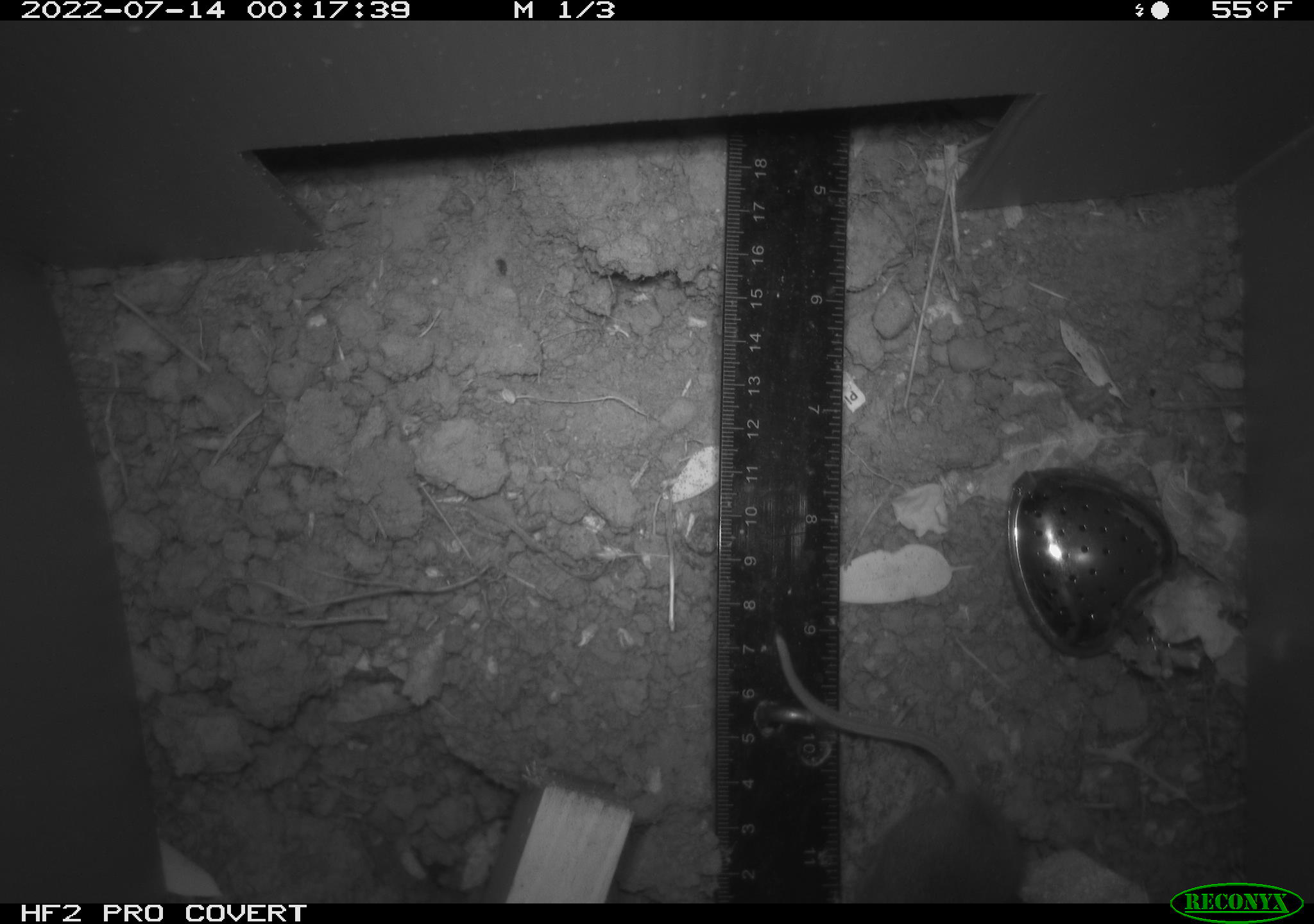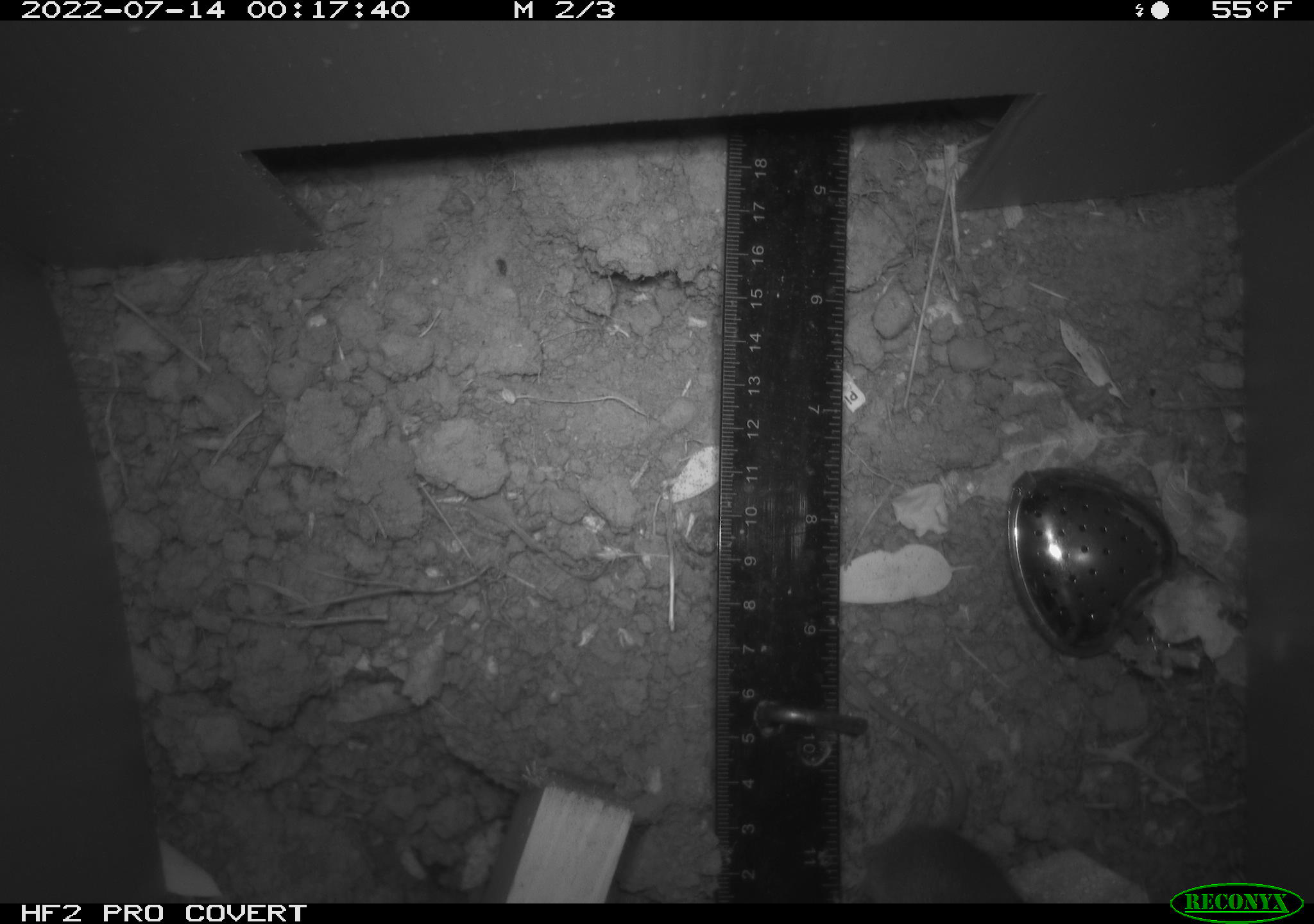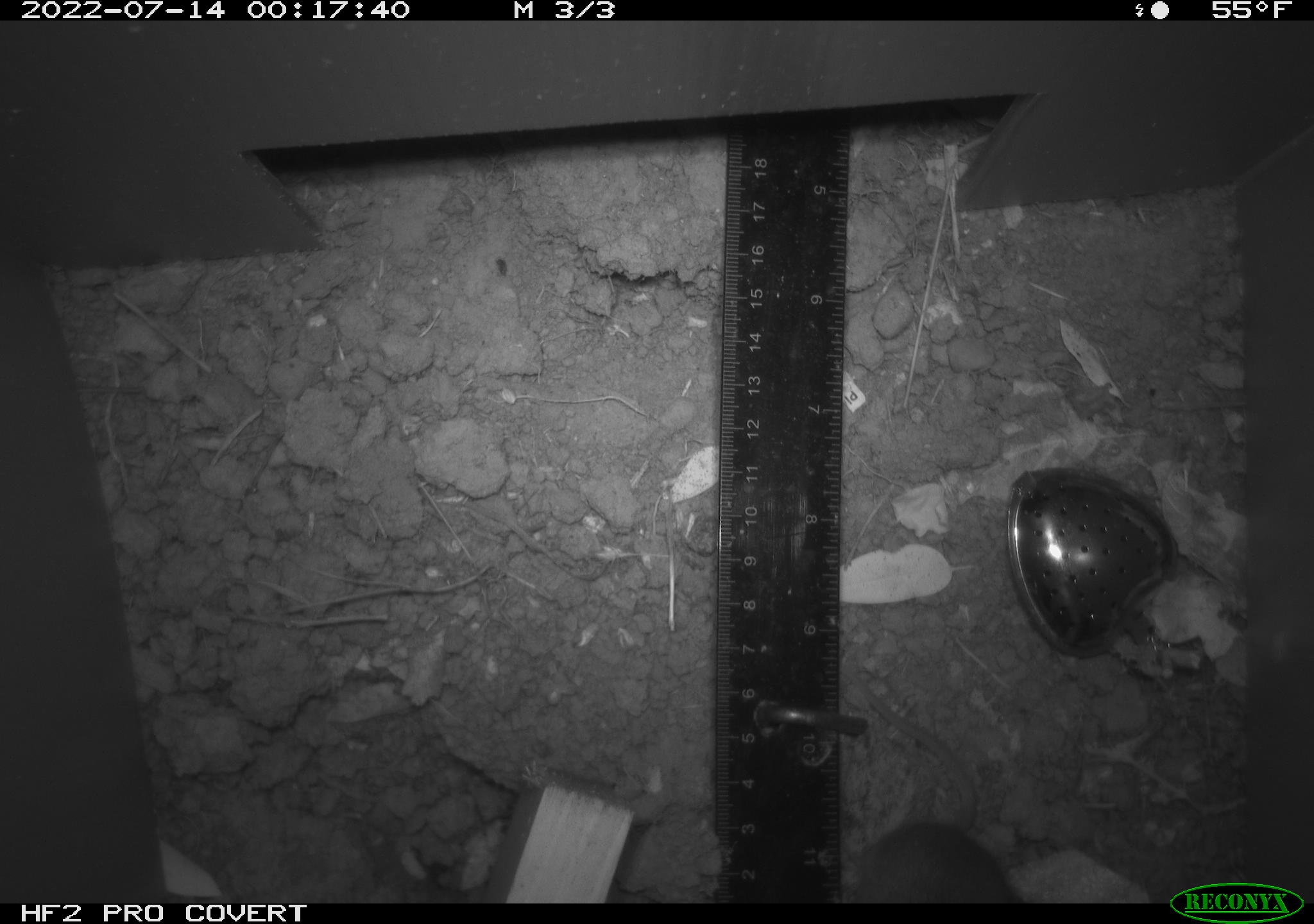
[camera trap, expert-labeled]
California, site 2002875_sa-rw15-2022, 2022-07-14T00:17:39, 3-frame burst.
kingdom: Animalia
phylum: Chordata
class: Mammalia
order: Rodentia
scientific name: Rodentia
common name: mouse species